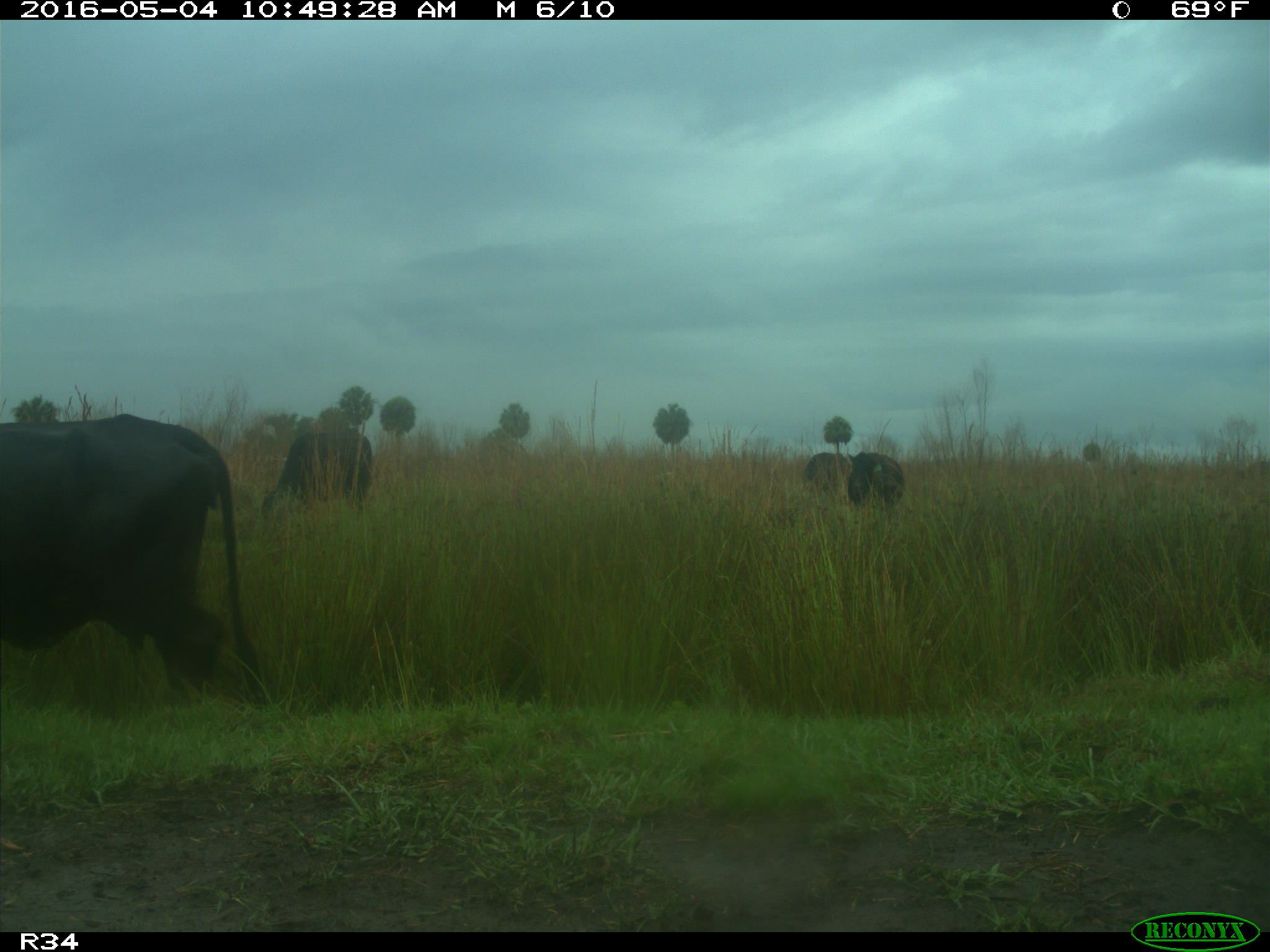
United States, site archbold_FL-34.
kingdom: Animalia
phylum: Chordata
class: Mammalia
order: Artiodactyla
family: Bovidae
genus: Bos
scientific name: Bos taurus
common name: domestic cow